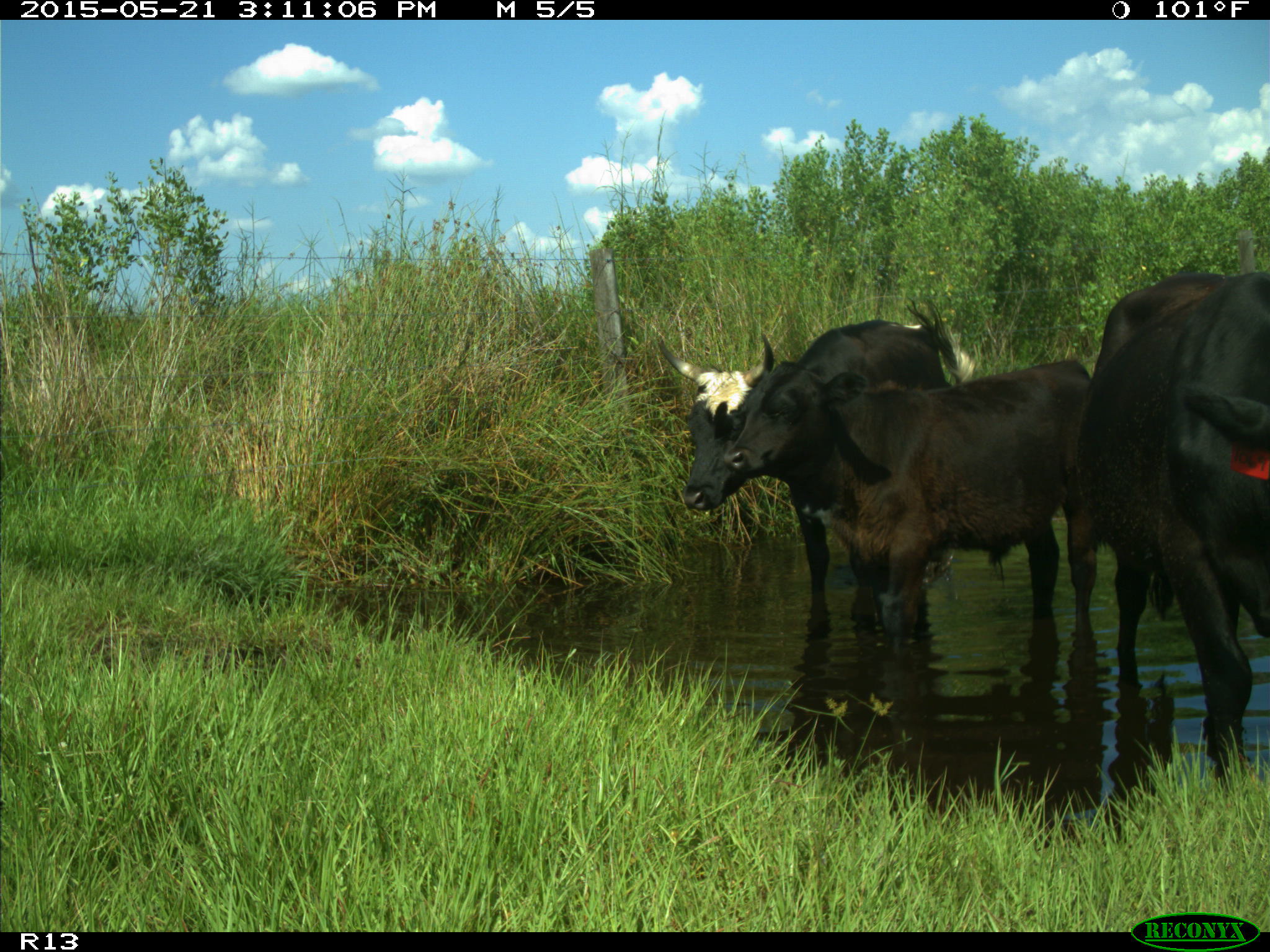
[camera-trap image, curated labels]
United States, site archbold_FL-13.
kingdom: Animalia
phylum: Chordata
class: Mammalia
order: Artiodactyla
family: Bovidae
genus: Bos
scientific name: Bos taurus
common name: domestic cow